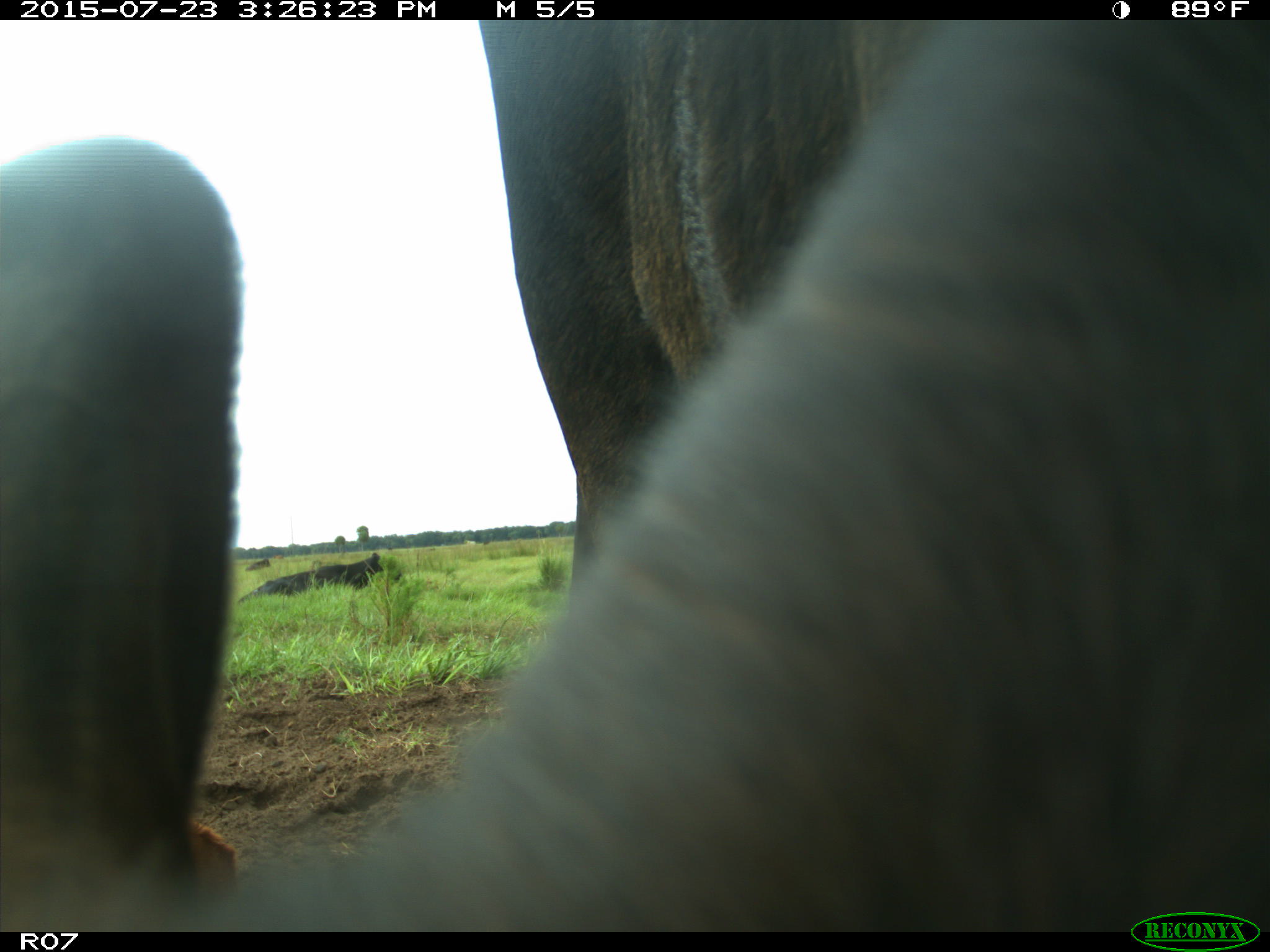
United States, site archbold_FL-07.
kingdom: Animalia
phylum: Chordata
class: Mammalia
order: Artiodactyla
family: Bovidae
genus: Bos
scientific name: Bos taurus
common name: domestic cow